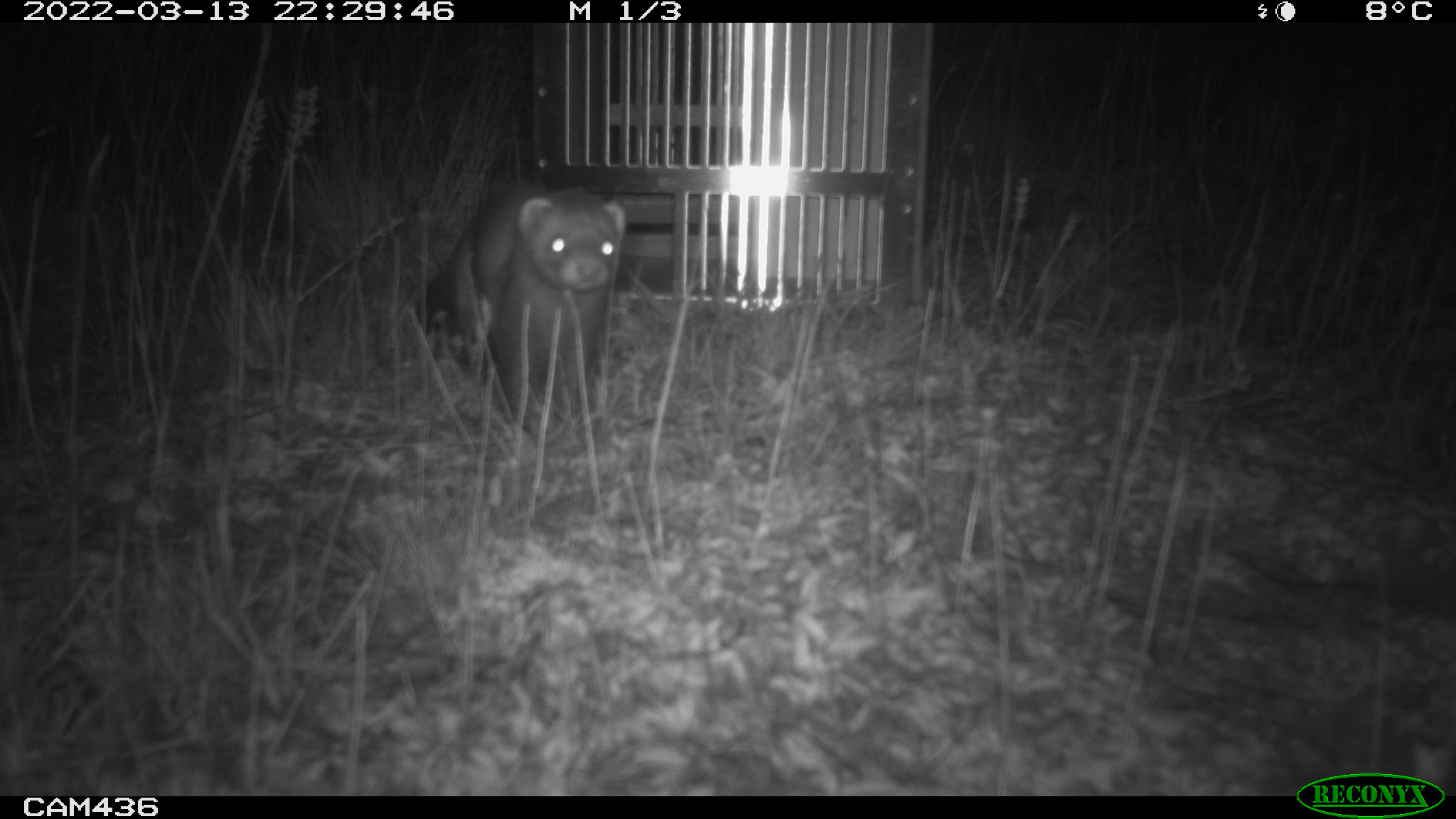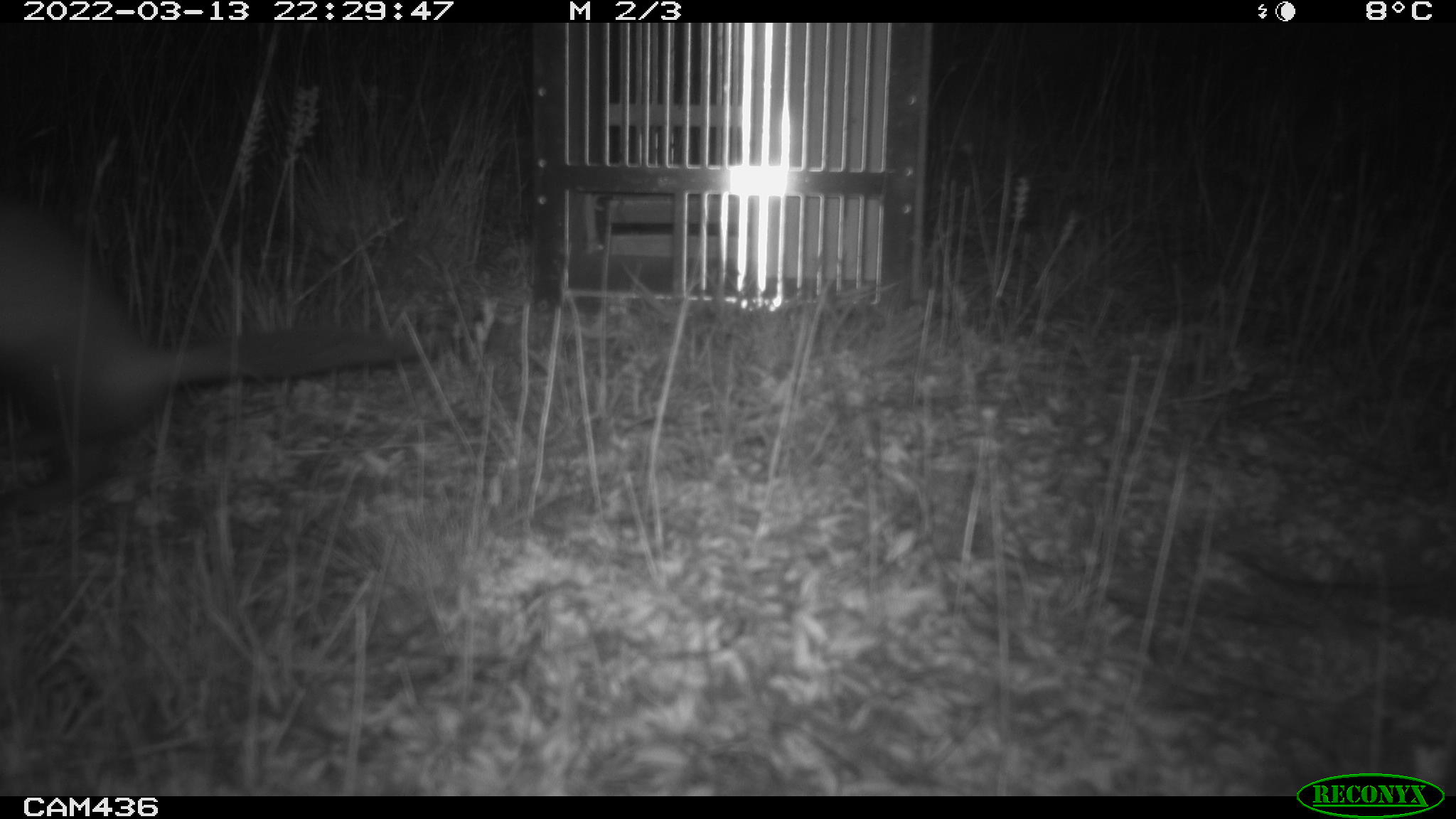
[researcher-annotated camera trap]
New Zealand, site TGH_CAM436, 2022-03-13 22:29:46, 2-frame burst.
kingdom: Animalia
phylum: Chordata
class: Mammalia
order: Carnivora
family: Mustelidae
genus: Mustela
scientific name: Mustela furo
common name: ferret